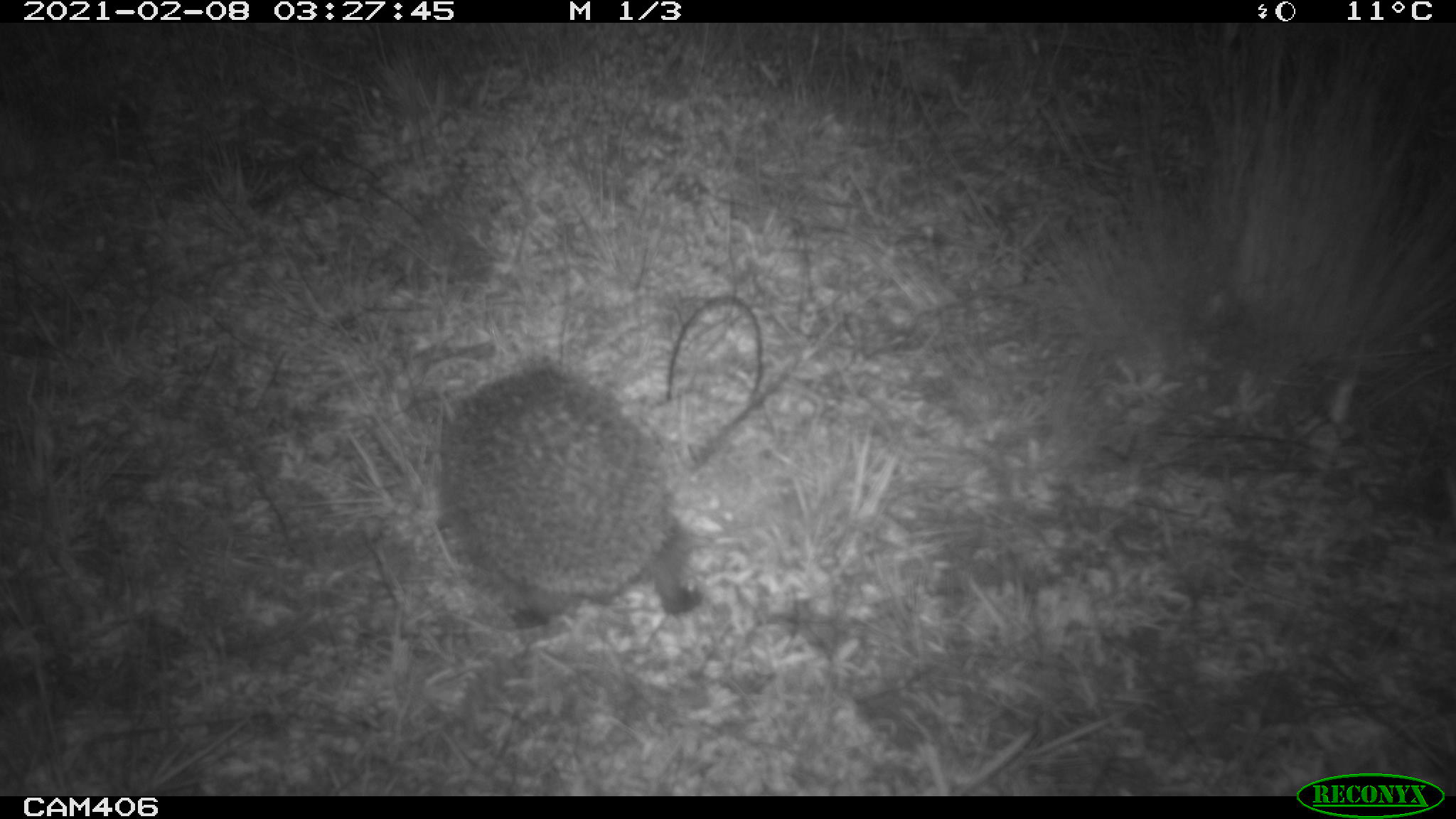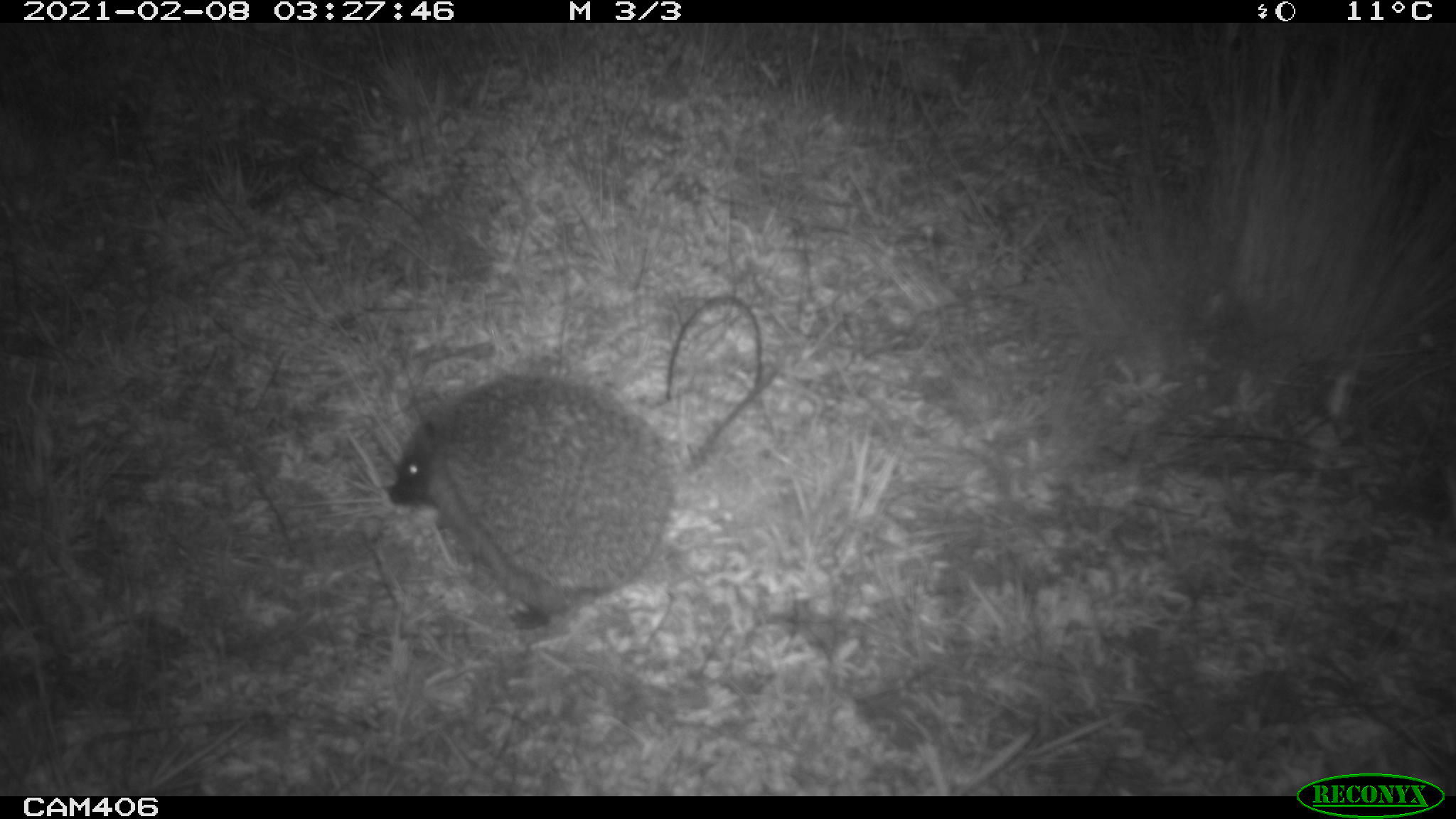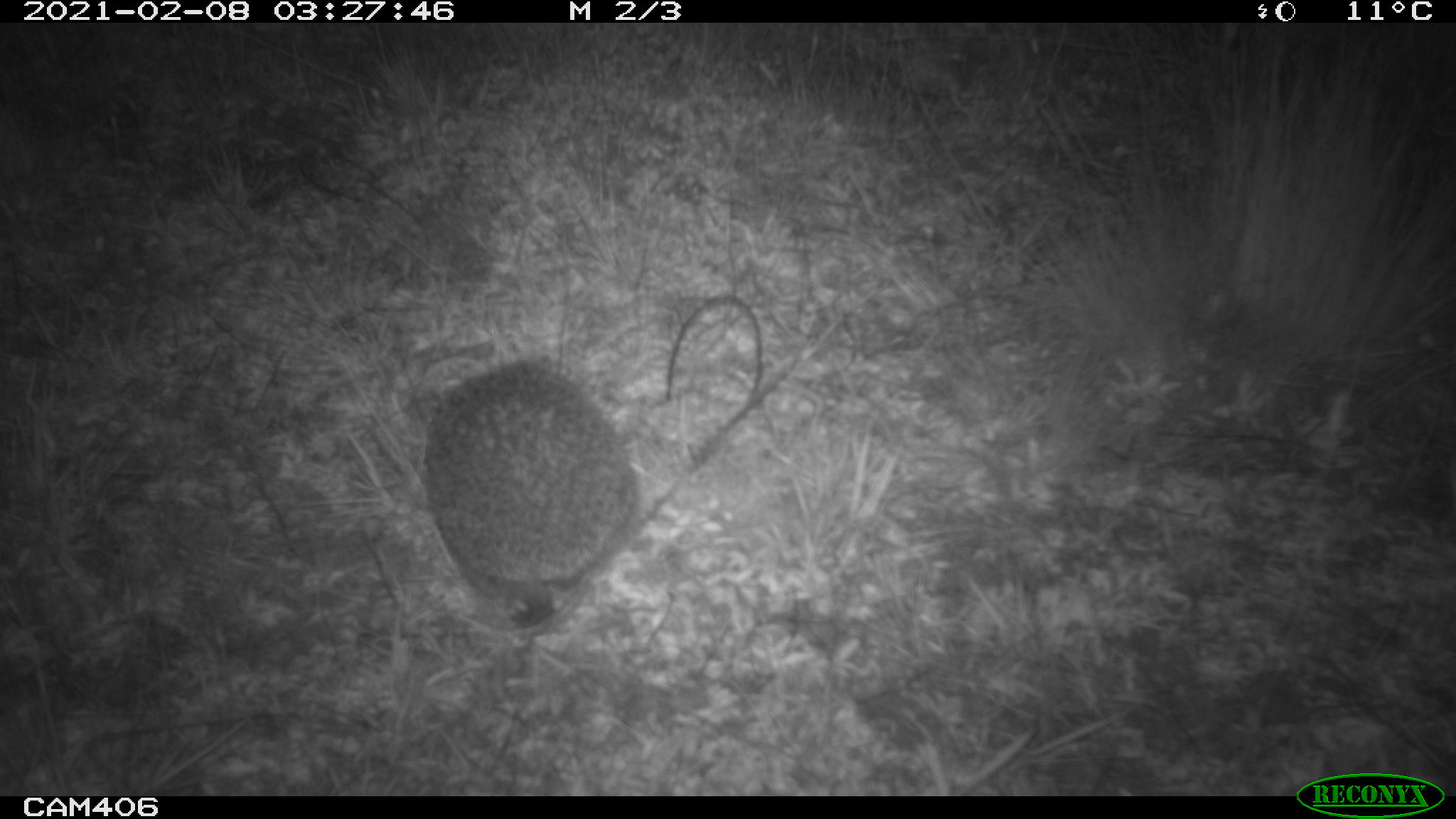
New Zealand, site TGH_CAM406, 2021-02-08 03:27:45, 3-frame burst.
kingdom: Animalia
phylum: Chordata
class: Mammalia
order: Eulipotyphla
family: Erinaceidae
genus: Erinaceus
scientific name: Erinaceus europaeus europaeus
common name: european hedgehog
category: hedgehog